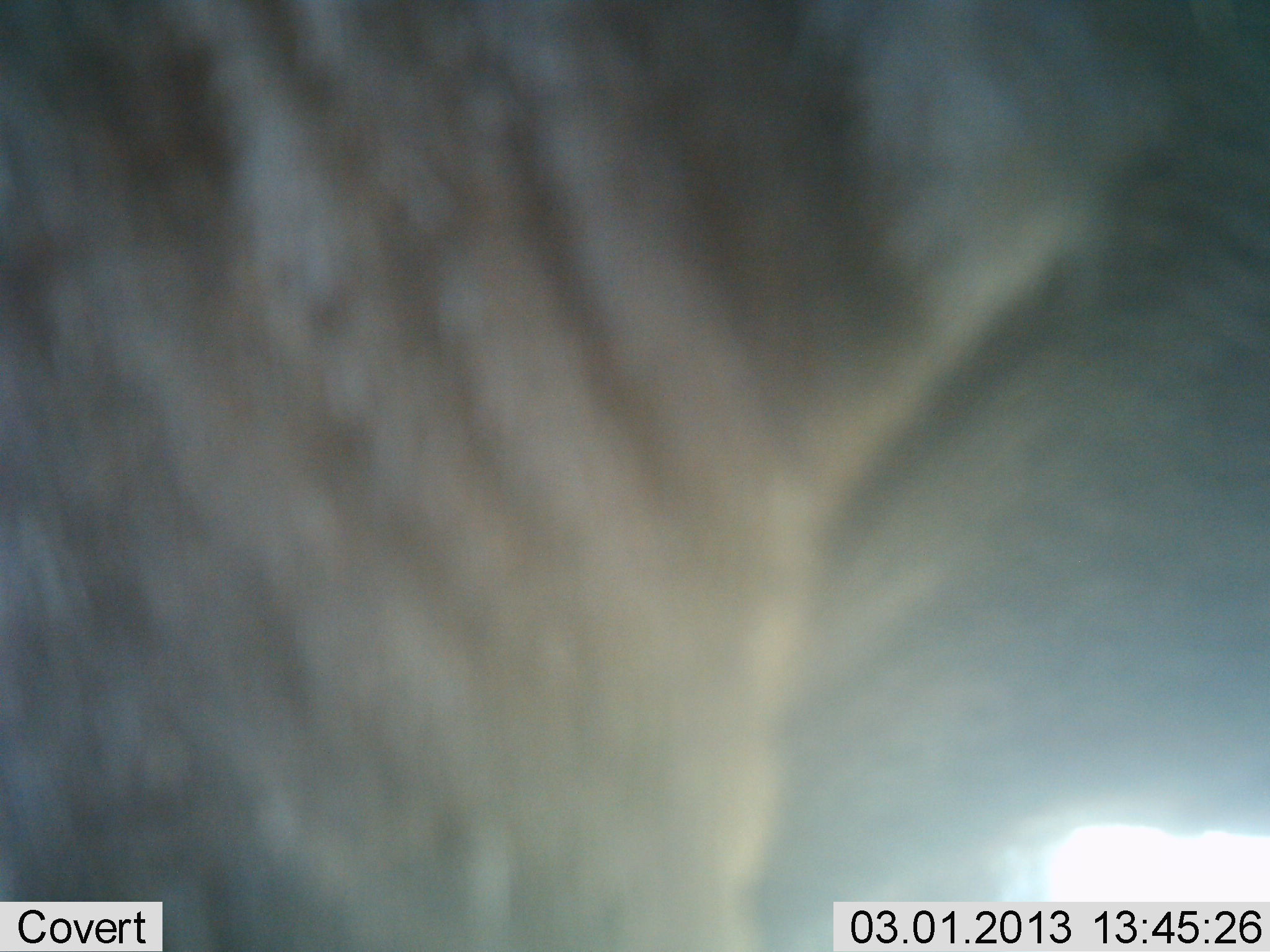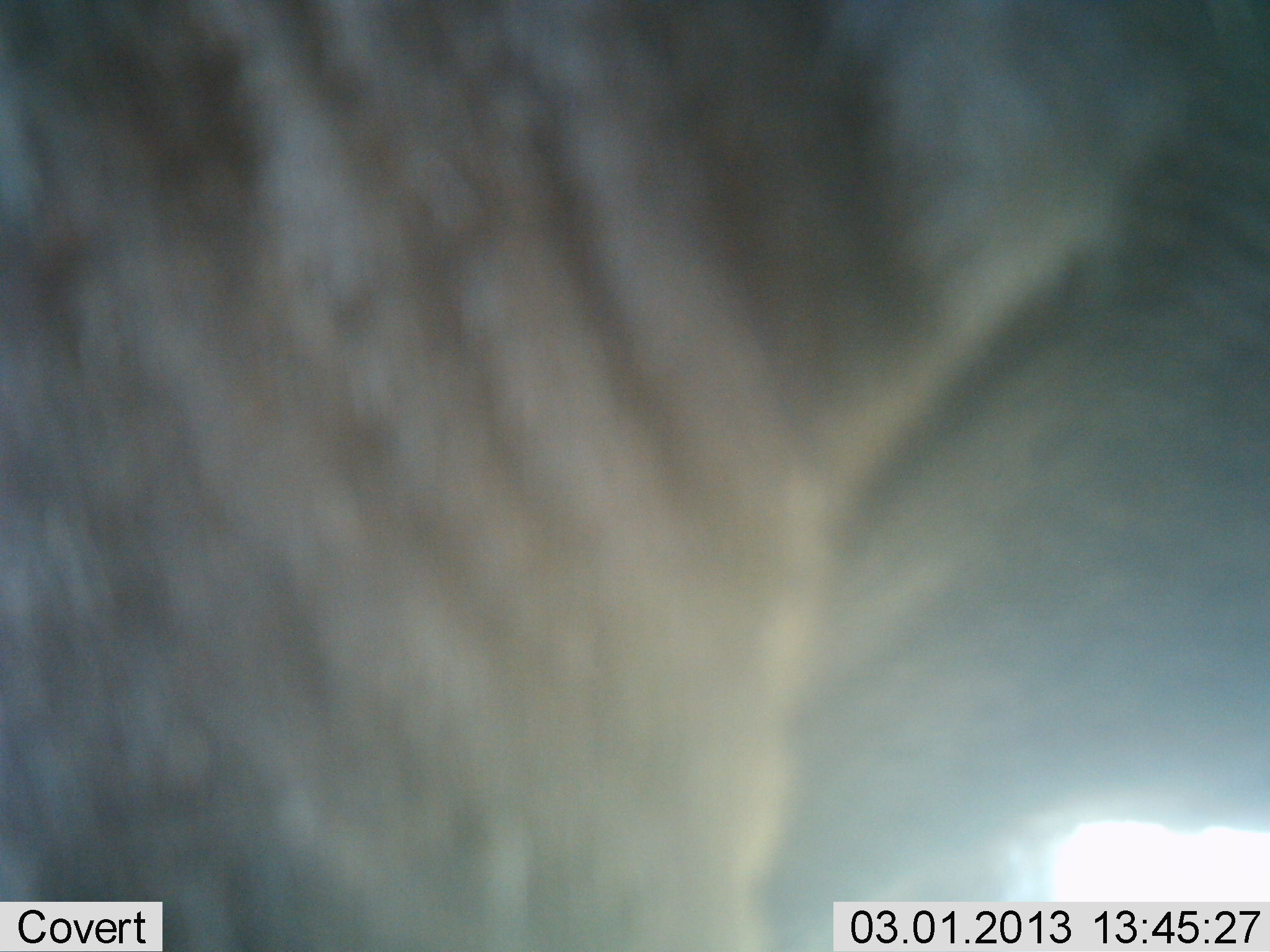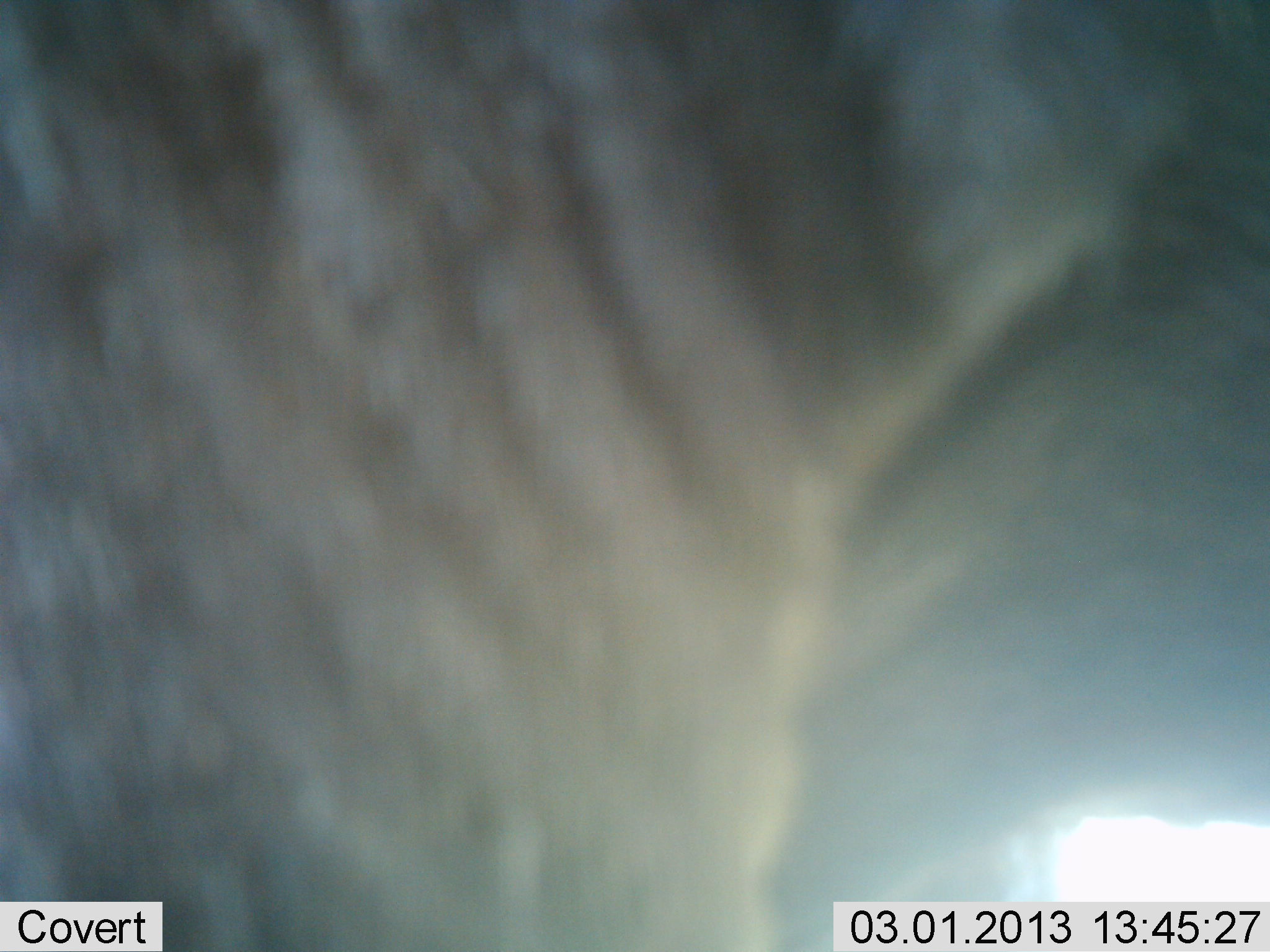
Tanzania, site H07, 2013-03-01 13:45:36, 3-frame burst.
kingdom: Animalia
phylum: Chordata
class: Mammalia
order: Artiodactyla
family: Bovidae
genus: Connochaetes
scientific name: Connochaetes taurinus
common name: blue wildebeest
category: wildebeest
Wildebeest (blue wildebeest) (Connochaetes taurinus), count 1. Behavior (volunteer vote fractions): standing 92%, resting 0%, moving 8%, interacting 0%. Young present (vote fraction): 0%. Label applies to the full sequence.